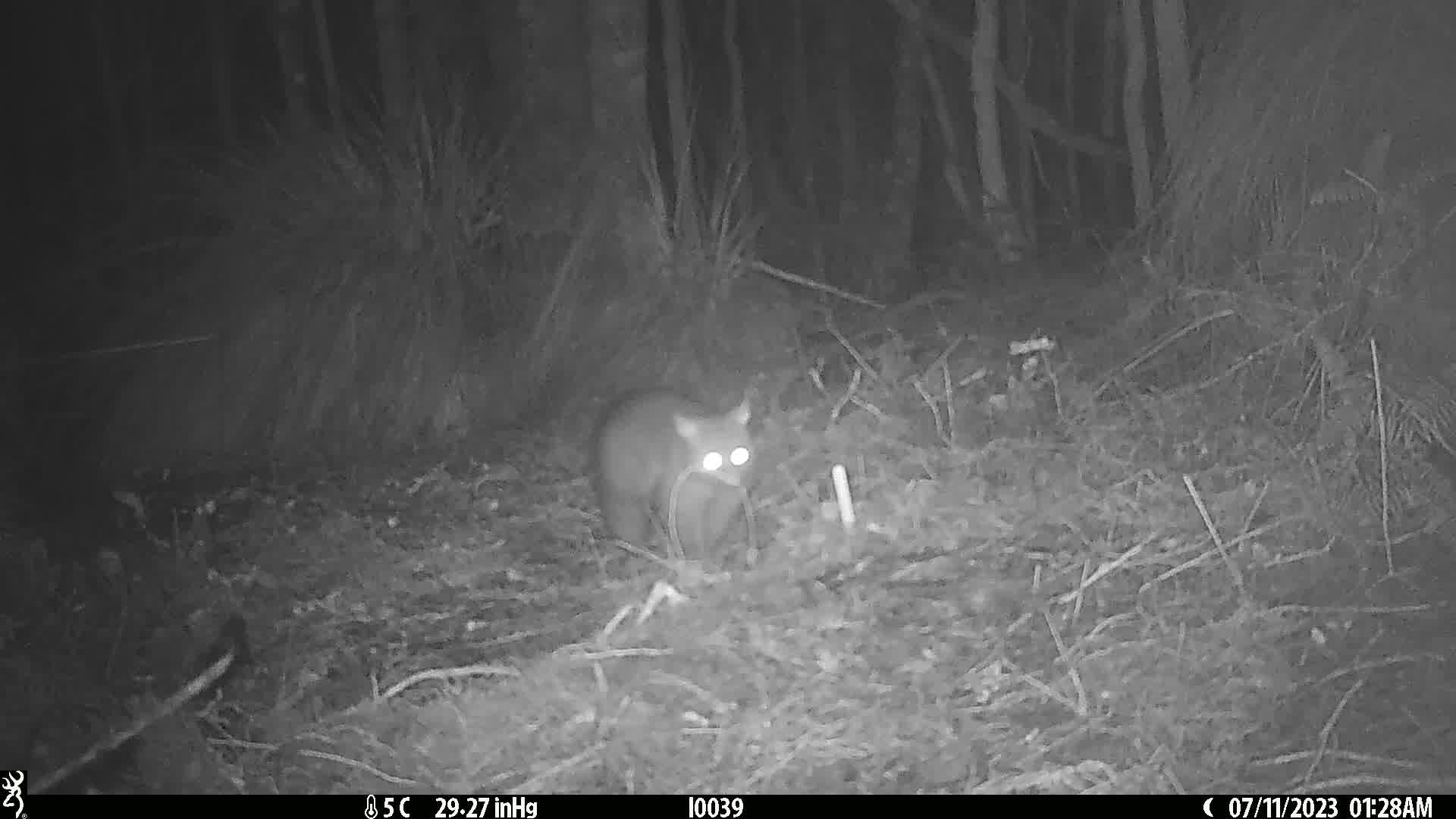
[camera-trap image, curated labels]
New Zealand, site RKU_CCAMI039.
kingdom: Animalia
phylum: Chordata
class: Mammalia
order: Diprotodontia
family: Phalangeridae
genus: Trichosurus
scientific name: Trichosurus vulpecula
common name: common brushtail possum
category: possum